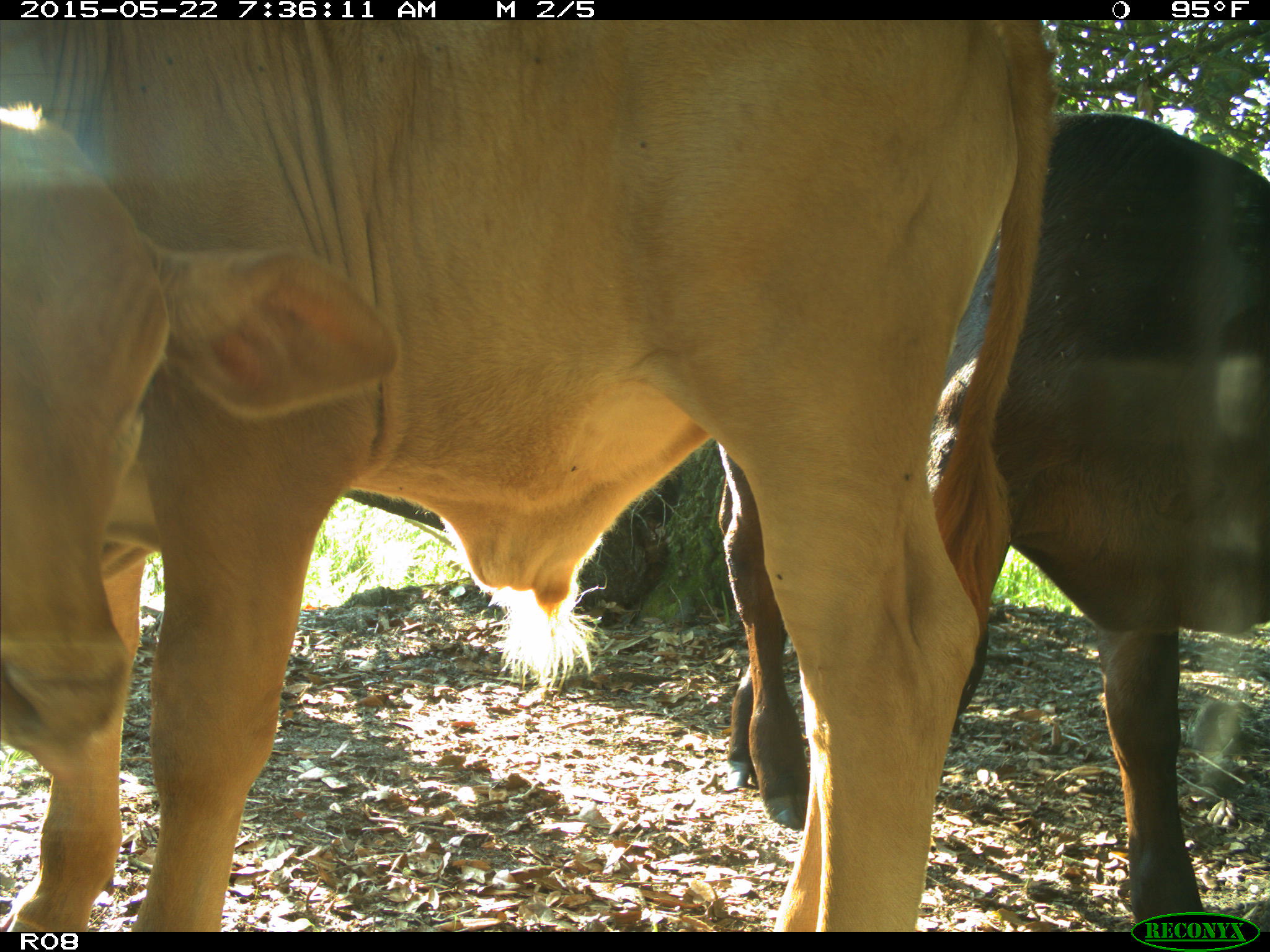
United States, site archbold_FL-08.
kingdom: Animalia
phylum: Chordata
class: Mammalia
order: Artiodactyla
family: Bovidae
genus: Bos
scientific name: Bos taurus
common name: domestic cow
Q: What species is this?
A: Bos taurus (domestic cow).